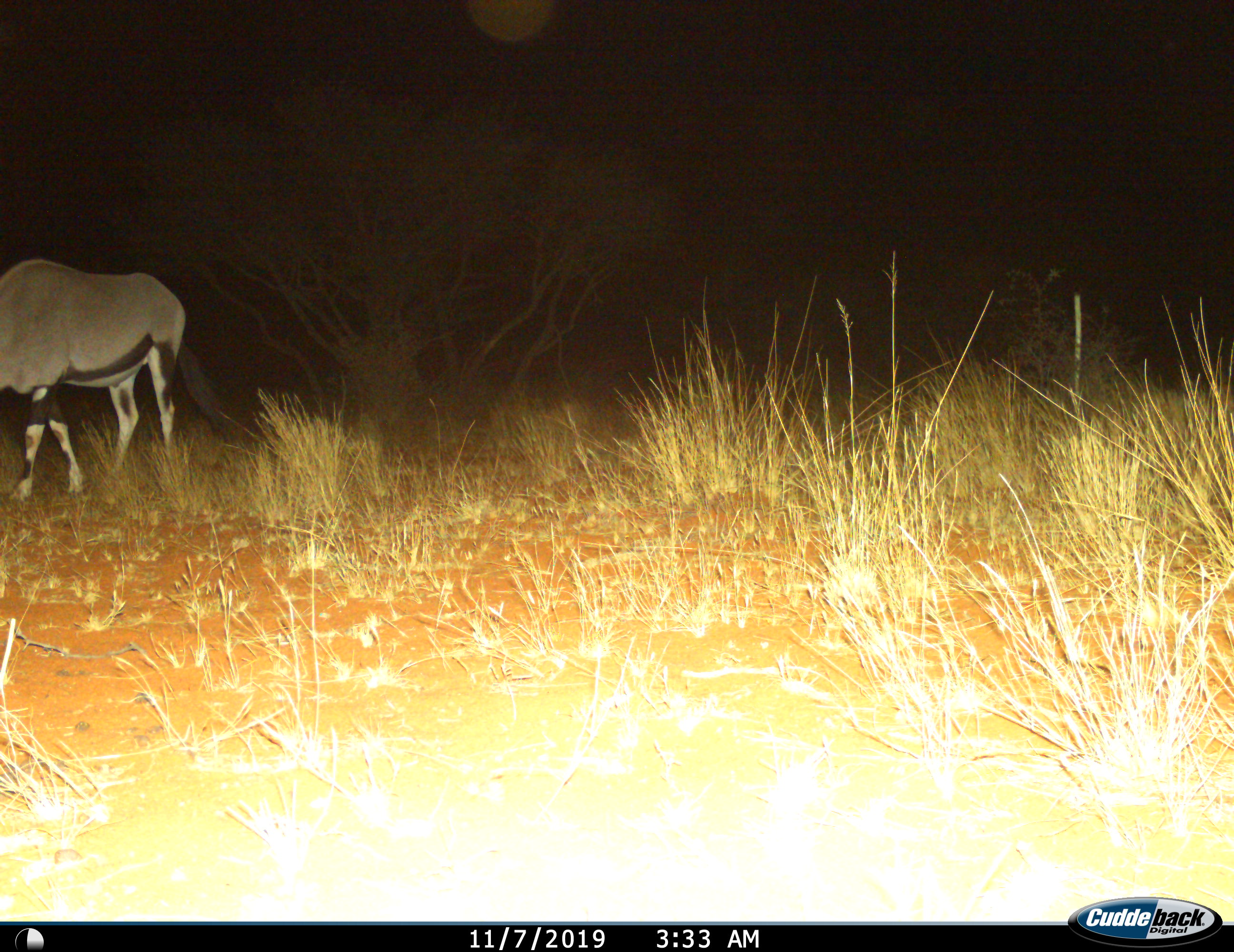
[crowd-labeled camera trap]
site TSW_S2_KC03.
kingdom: Animalia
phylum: Chordata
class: Mammalia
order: Artiodactyla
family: Bovidae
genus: Oryx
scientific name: Oryx gazella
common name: gemsbok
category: oryx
Oryx (gemsbok) (Oryx gazella), count 1. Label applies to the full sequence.